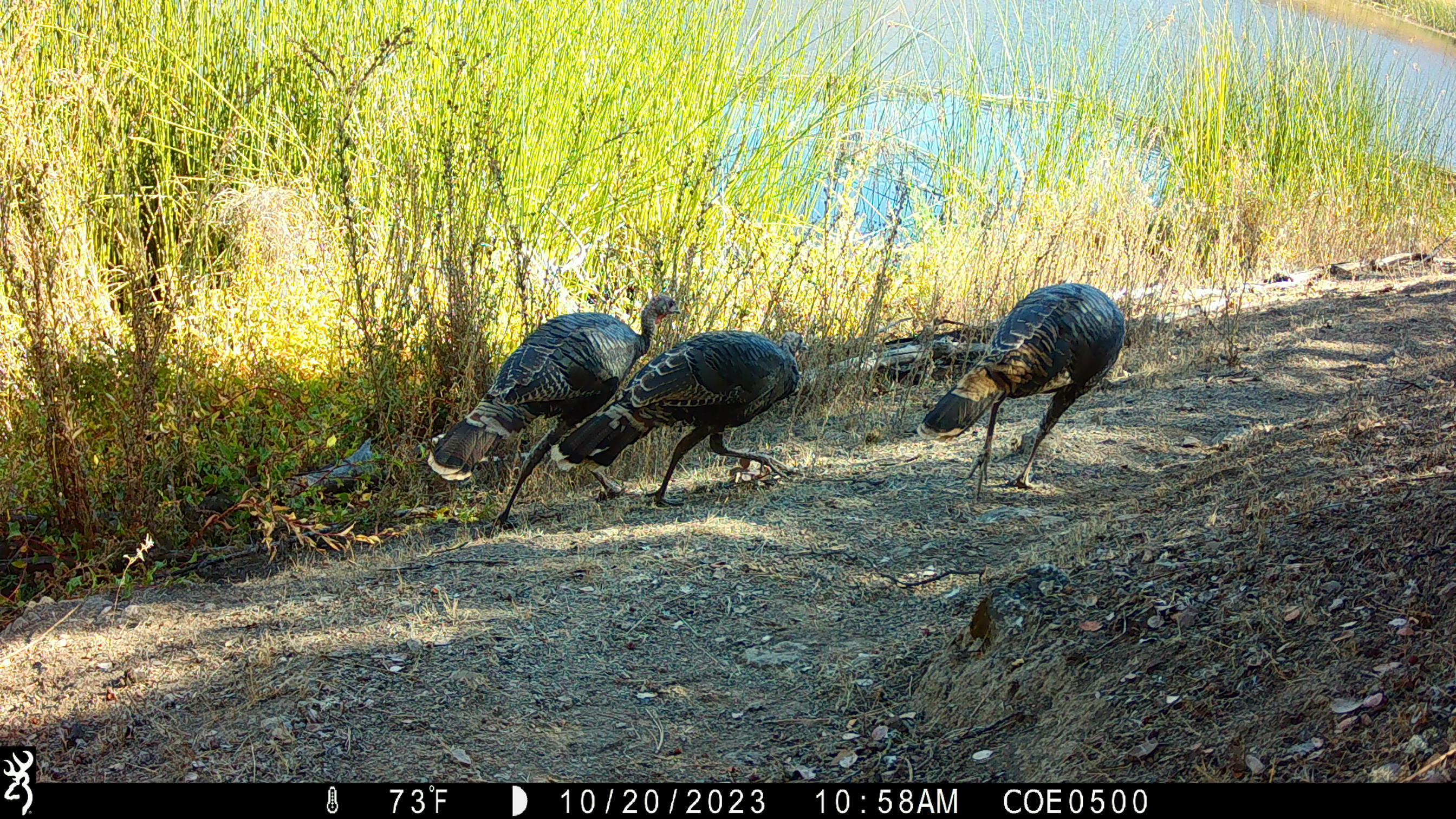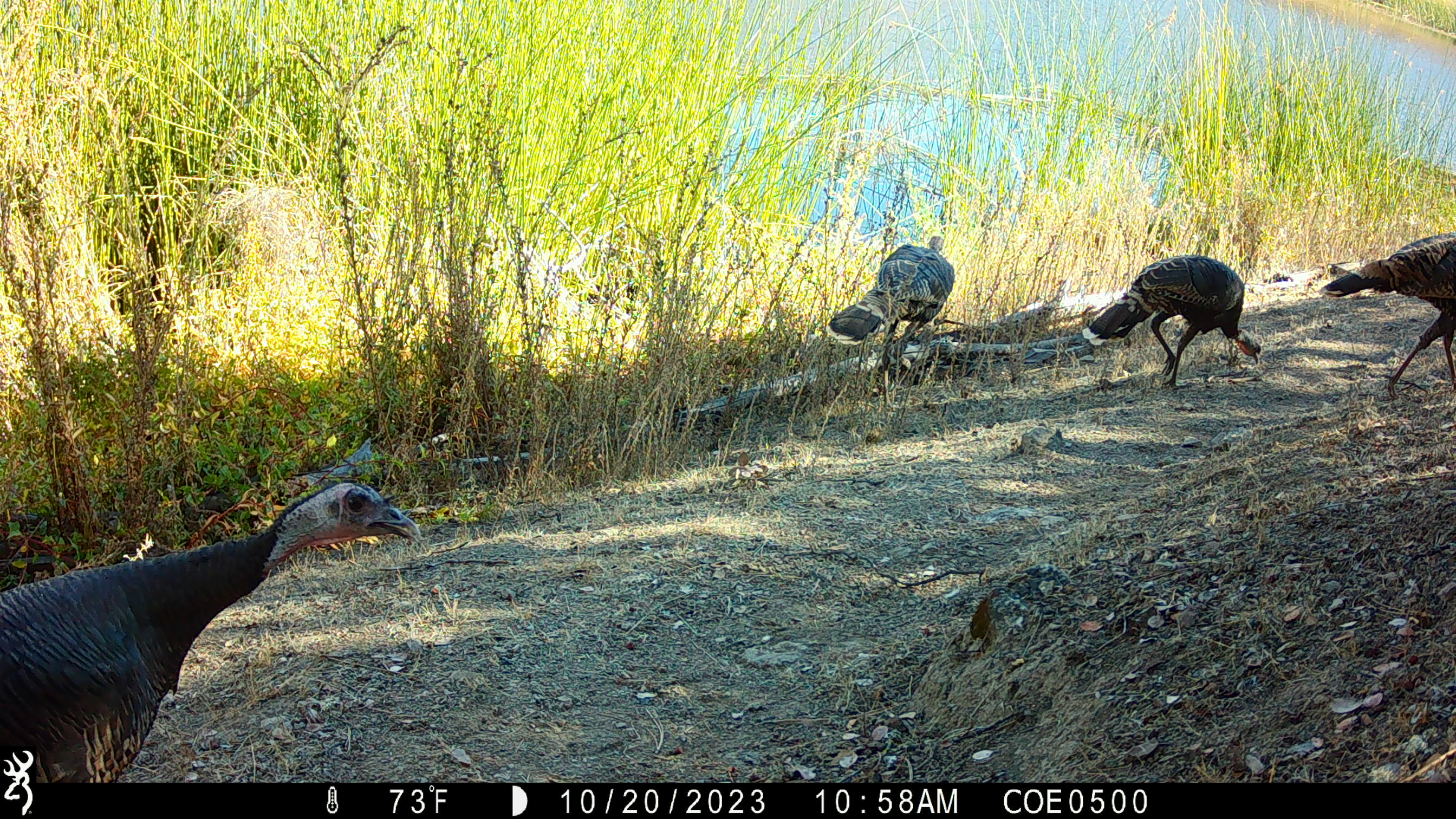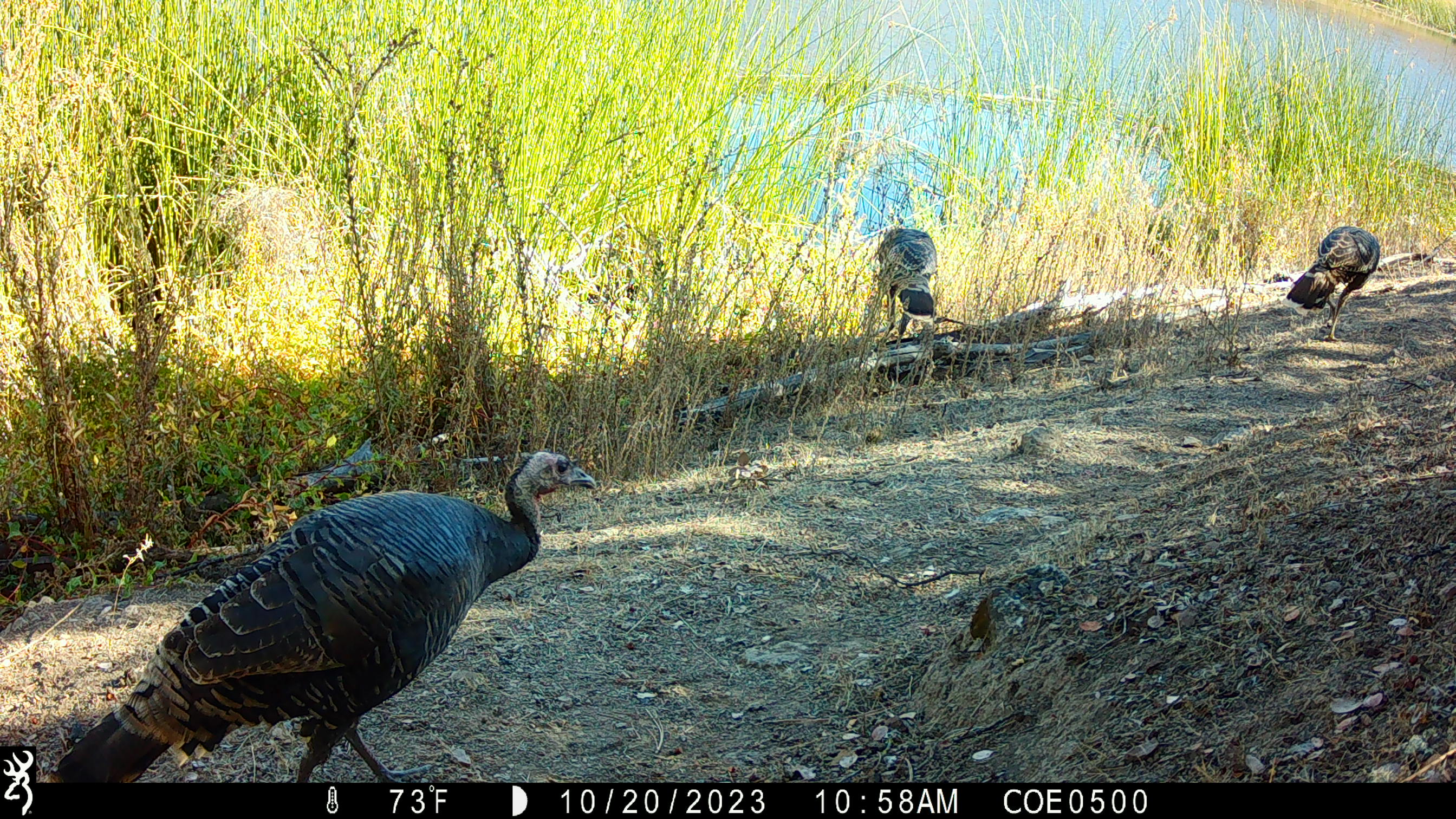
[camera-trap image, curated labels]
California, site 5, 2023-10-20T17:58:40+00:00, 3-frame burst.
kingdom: Animalia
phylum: Chordata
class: Aves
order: Galliformes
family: Phasianidae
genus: Meleagris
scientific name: Meleagris gallopavo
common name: turkey